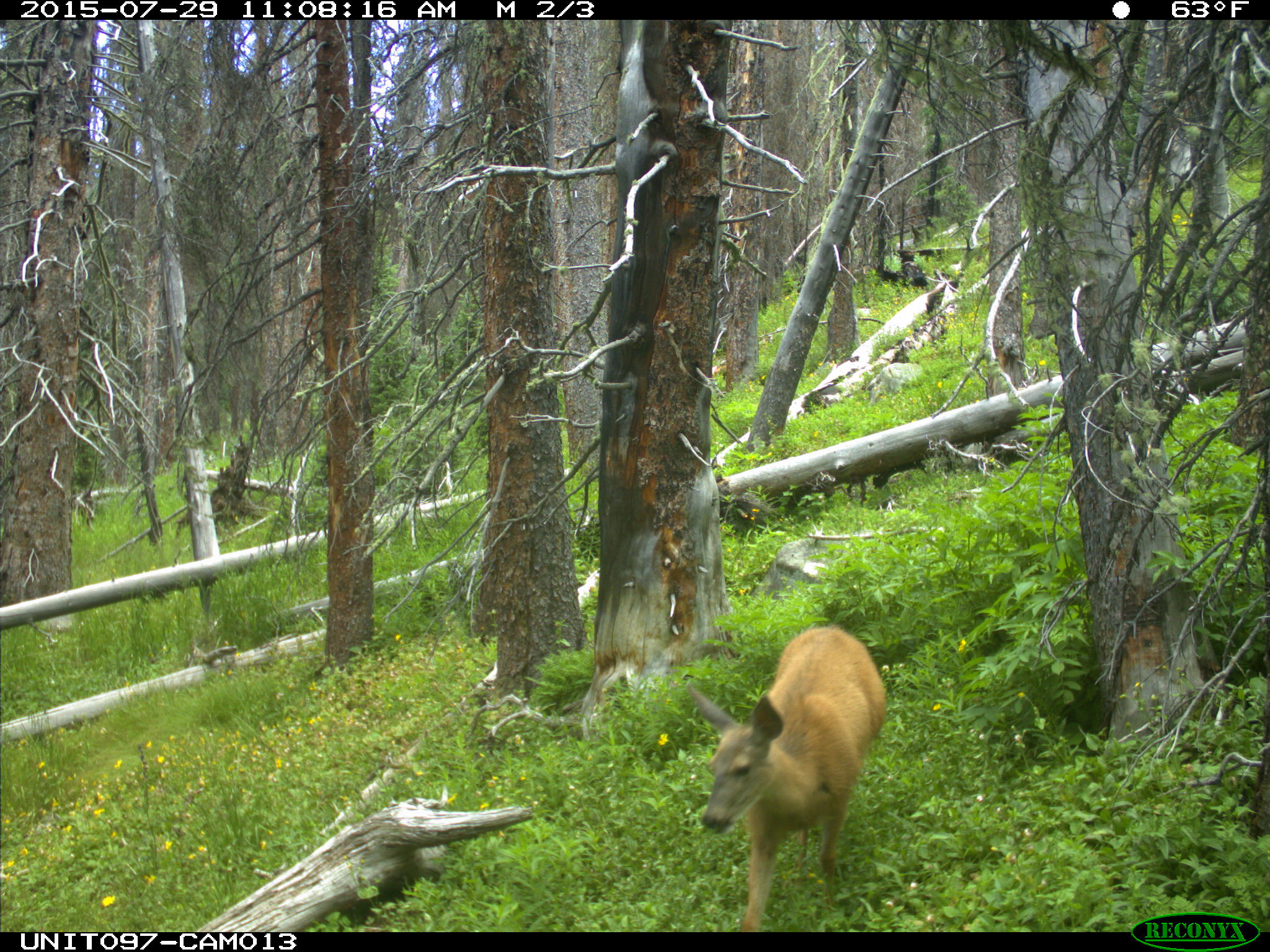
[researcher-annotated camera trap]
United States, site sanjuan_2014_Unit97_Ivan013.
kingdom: Animalia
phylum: Chordata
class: Mammalia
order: Artiodactyla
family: Cervidae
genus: Odocoileus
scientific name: Odocoileus hemionus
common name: mule deer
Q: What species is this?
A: Odocoileus hemionus (mule deer).